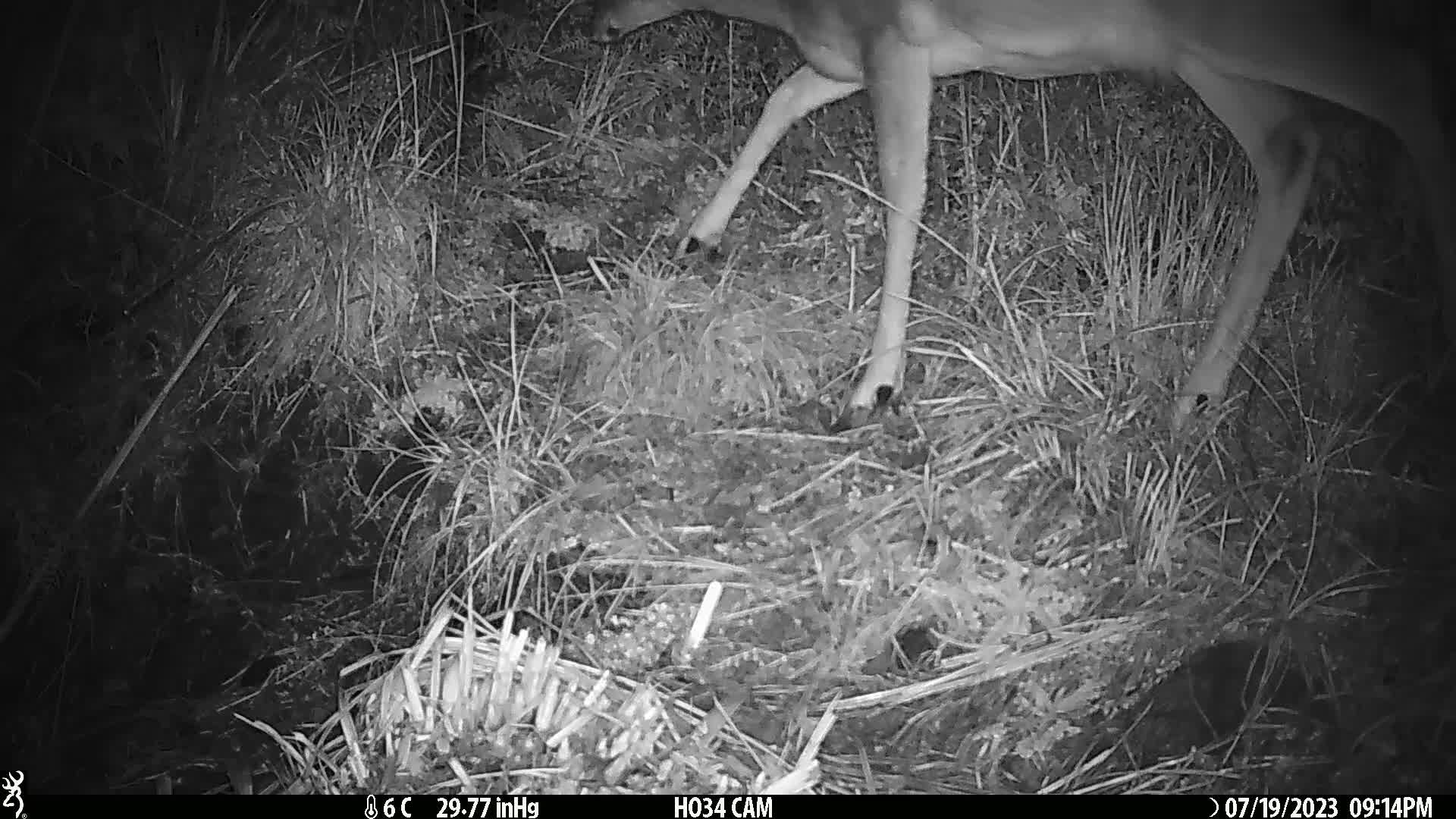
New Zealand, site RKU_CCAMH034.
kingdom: Animalia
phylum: Chordata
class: Mammalia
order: Artiodactyla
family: Cervidae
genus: Odocoileus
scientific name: Odocoileus virginianus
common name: white-tailed deer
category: white tailed deer